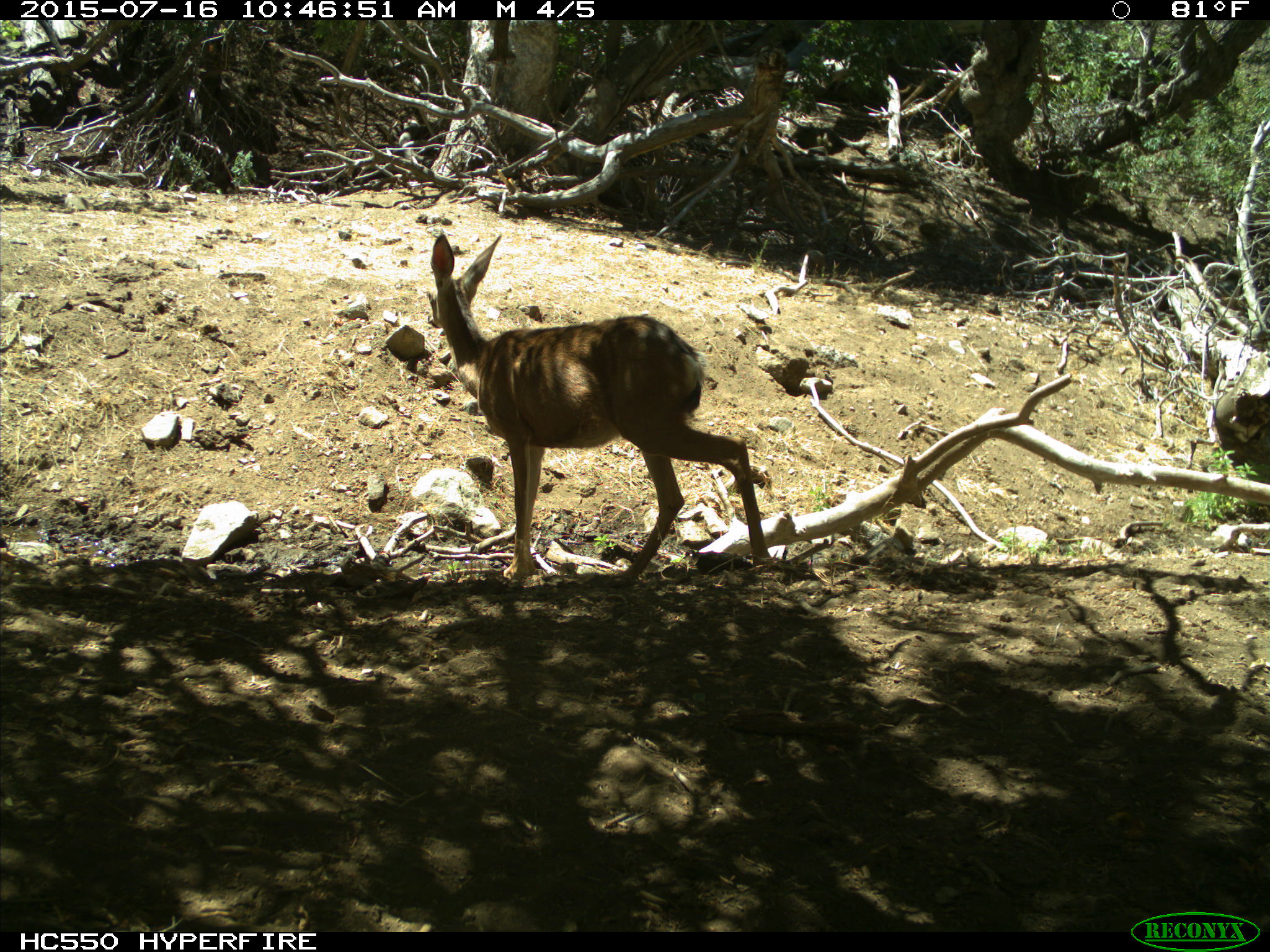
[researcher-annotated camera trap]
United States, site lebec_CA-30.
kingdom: Animalia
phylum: Chordata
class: Mammalia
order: Artiodactyla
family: Cervidae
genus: Odocoileus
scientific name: Odocoileus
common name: deer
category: unidentified deer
Unidentified deer (deer) (Odocoileus).